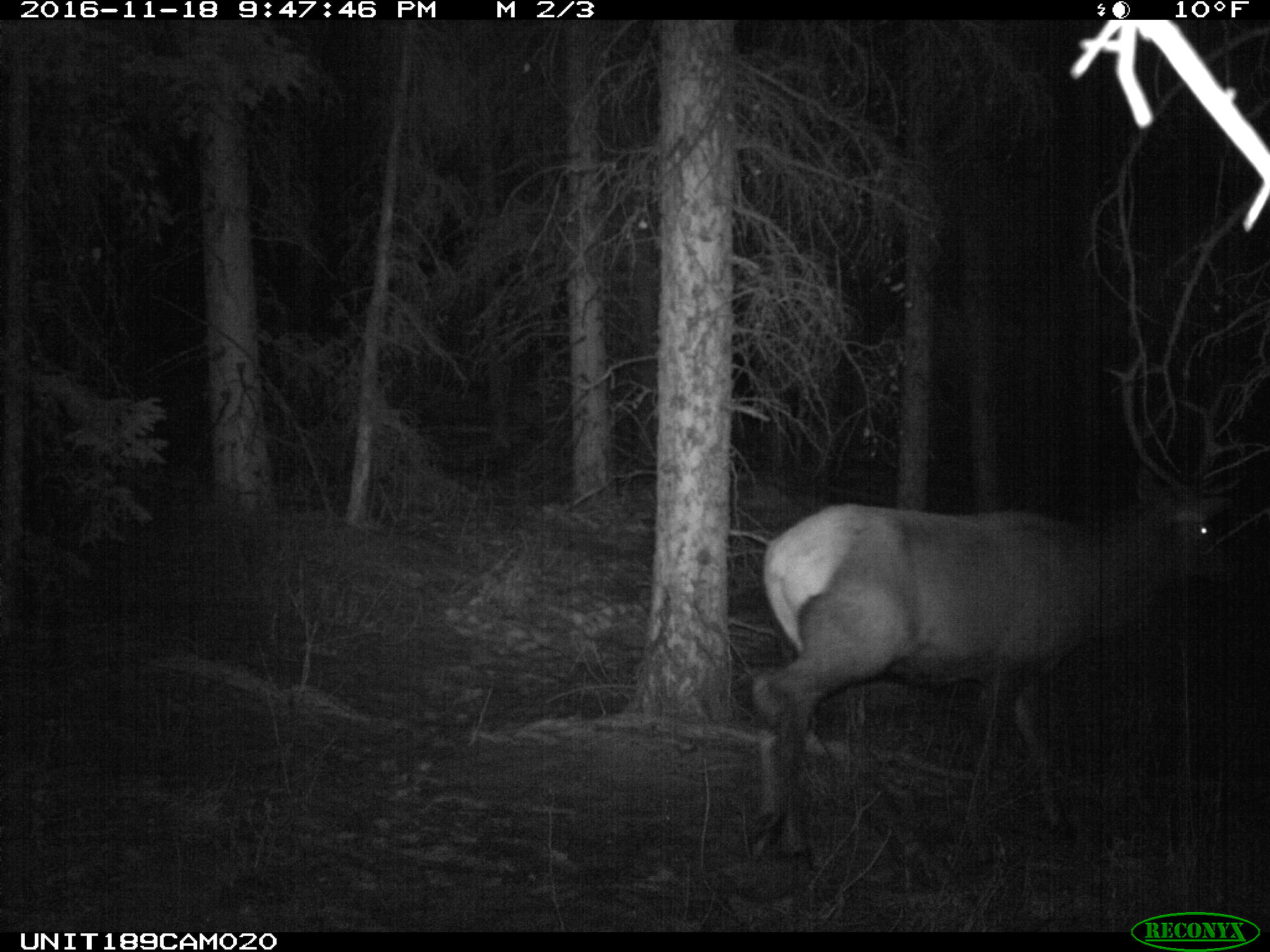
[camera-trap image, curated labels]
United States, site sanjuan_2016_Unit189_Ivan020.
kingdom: Animalia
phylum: Chordata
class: Mammalia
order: Artiodactyla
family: Cervidae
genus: Cervus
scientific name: Cervus elaphus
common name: red deer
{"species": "Cervus elaphus (red deer)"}